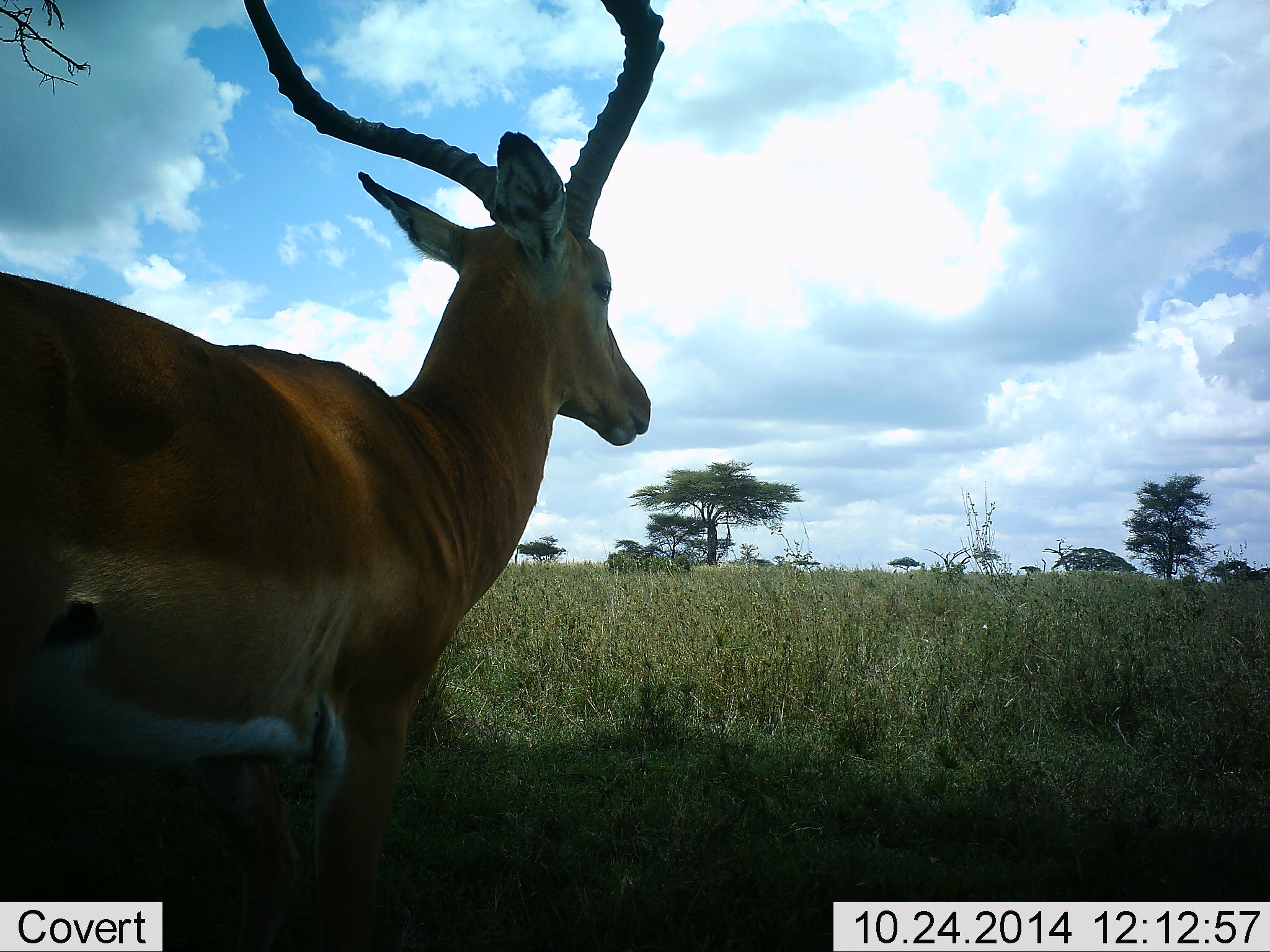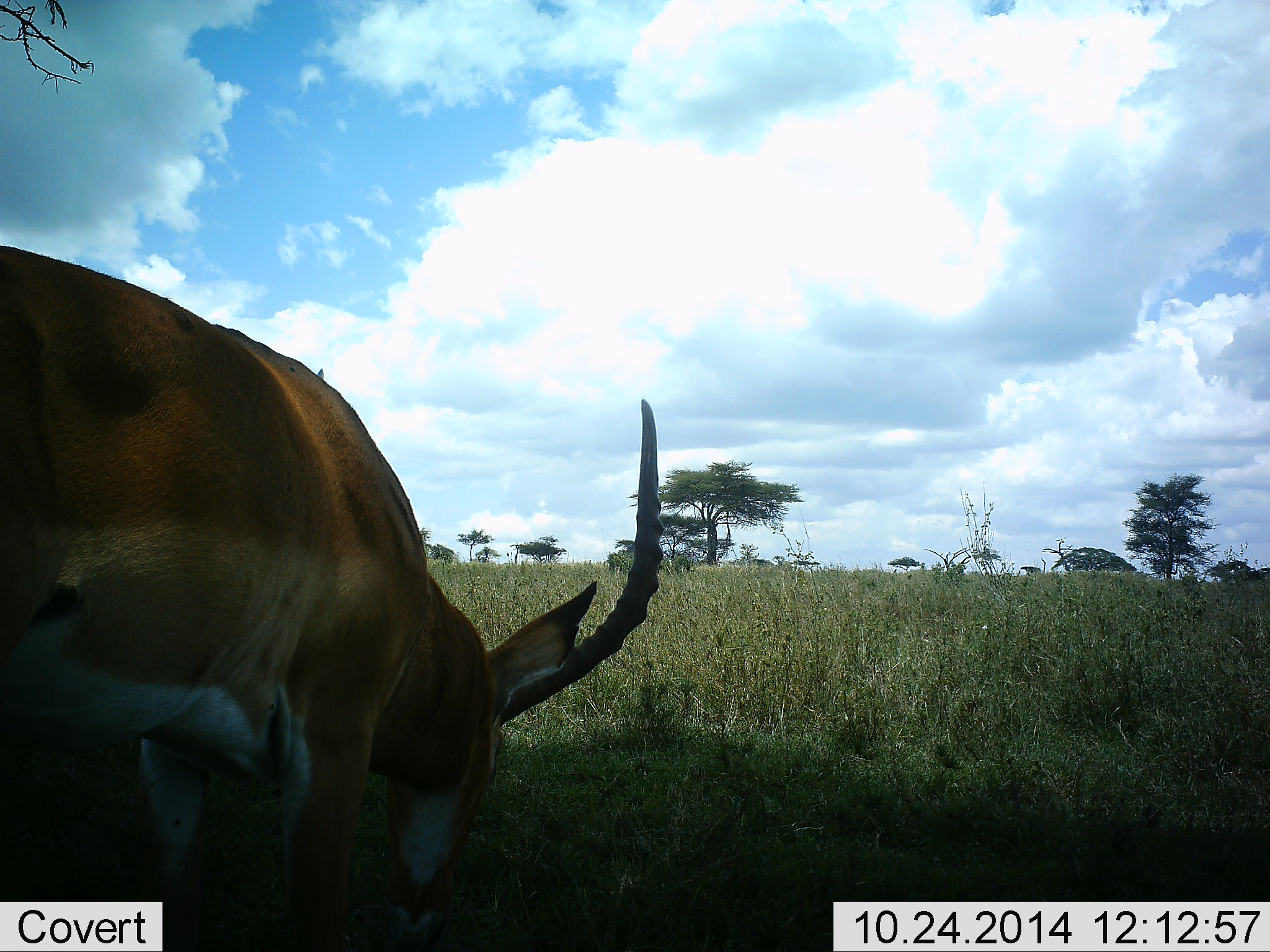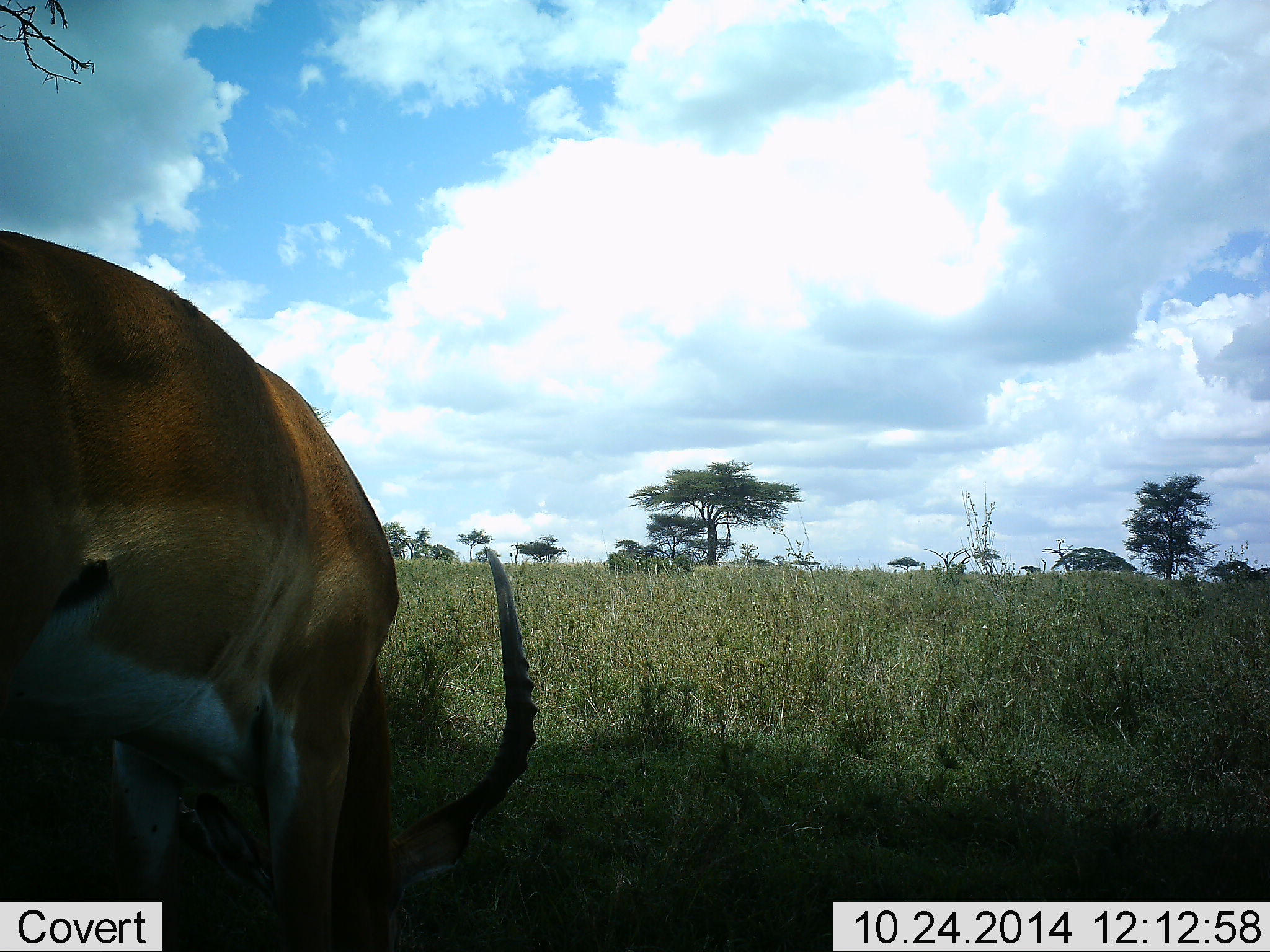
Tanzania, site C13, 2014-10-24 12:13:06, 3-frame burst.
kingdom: Animalia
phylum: Chordata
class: Mammalia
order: Artiodactyla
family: Bovidae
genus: Aepyceros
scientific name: Aepyceros melampus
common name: impala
Impala (Aepyceros melampus), count 1. Behavior (volunteer vote fractions): standing 30%, resting 0%, moving 0%, interacting 0%. Young present (vote fraction): 0%. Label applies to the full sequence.